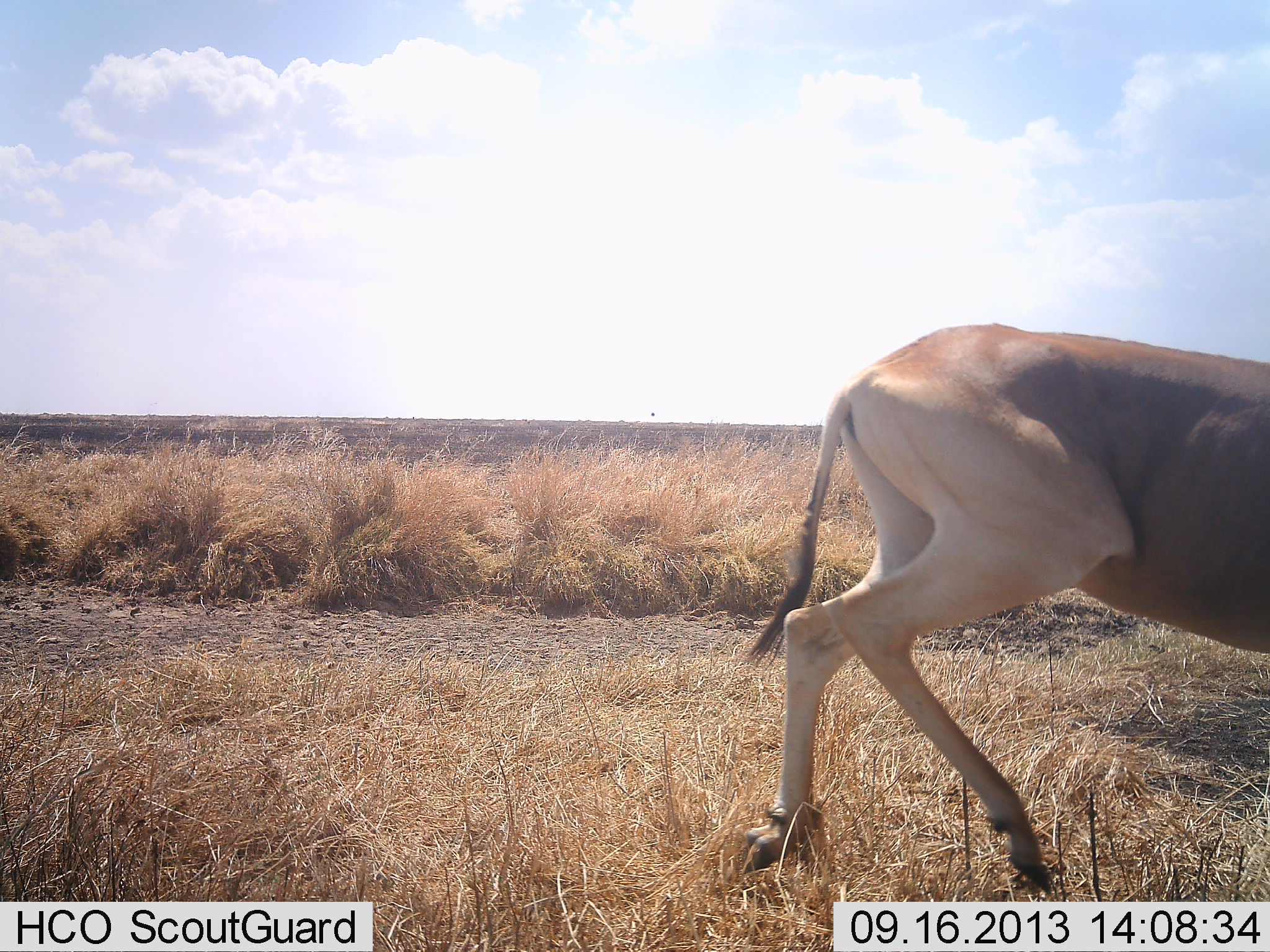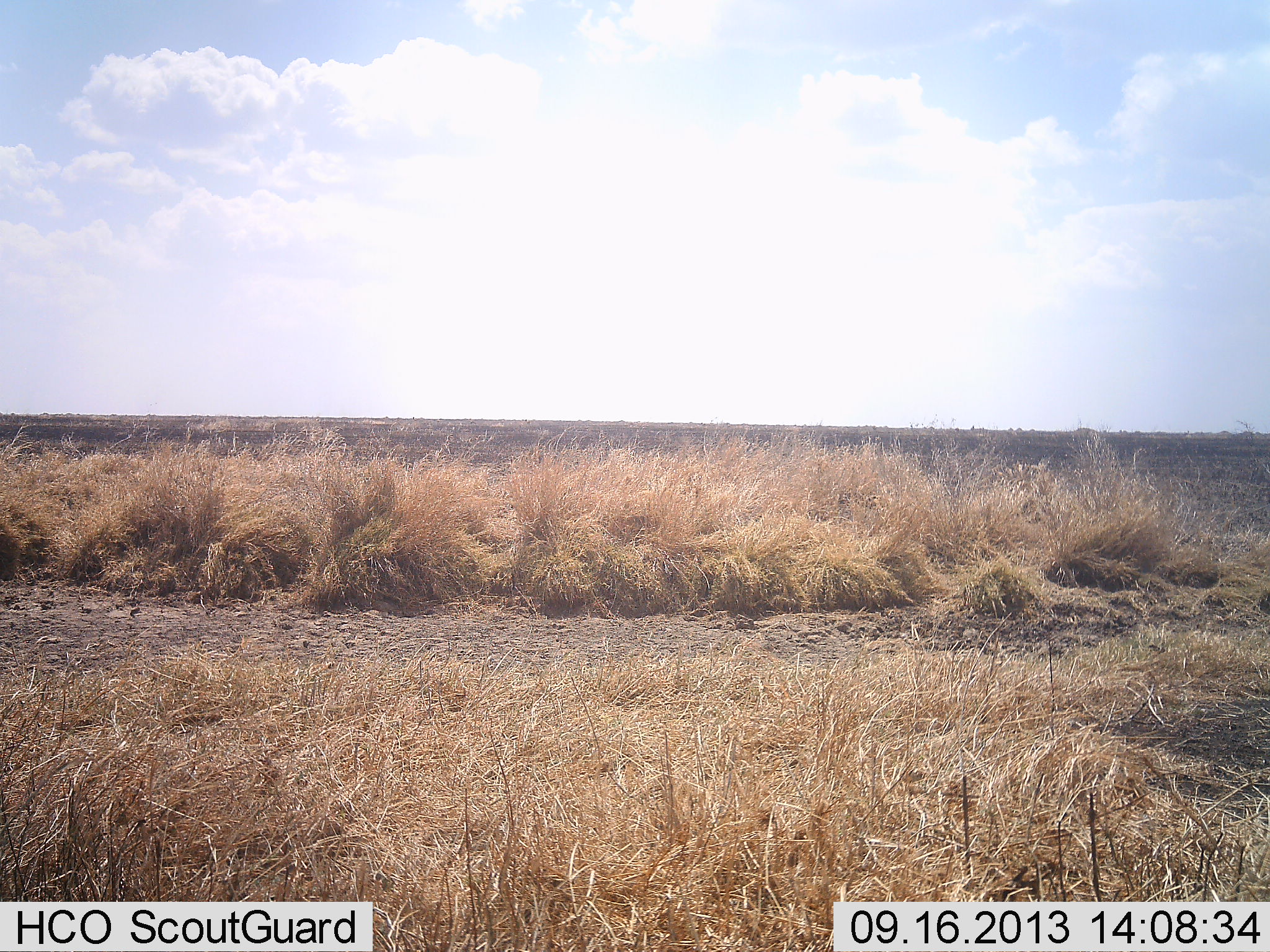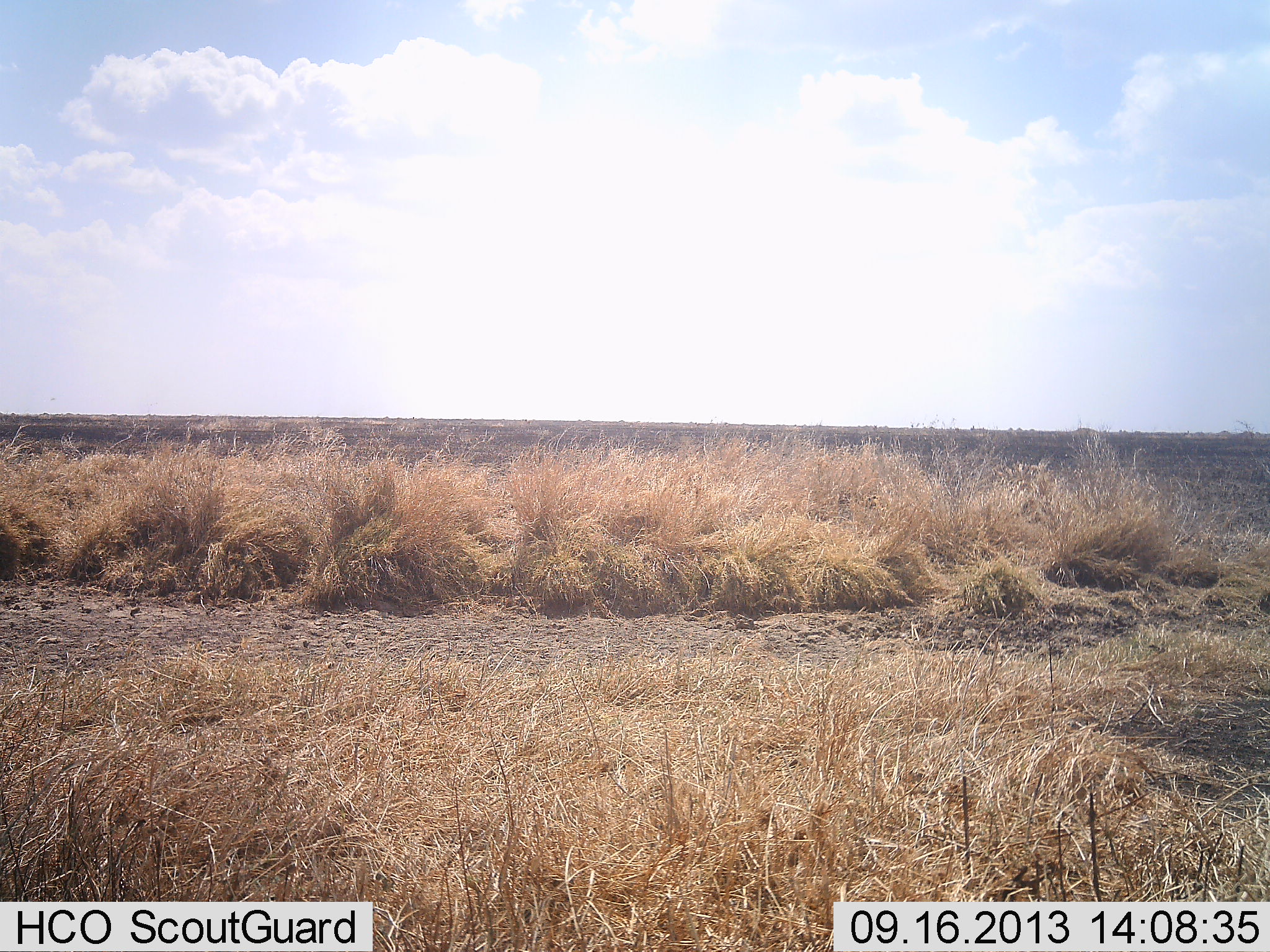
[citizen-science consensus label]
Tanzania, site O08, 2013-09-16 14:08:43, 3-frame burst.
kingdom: Animalia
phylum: Chordata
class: Mammalia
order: Artiodactyla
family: Bovidae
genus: Alcelaphus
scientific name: Alcelaphus buselaphus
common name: hartebeest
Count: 1.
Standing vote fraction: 6%.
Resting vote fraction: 0%.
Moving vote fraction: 94%.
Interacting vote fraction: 0%.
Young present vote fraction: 0%.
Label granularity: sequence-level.